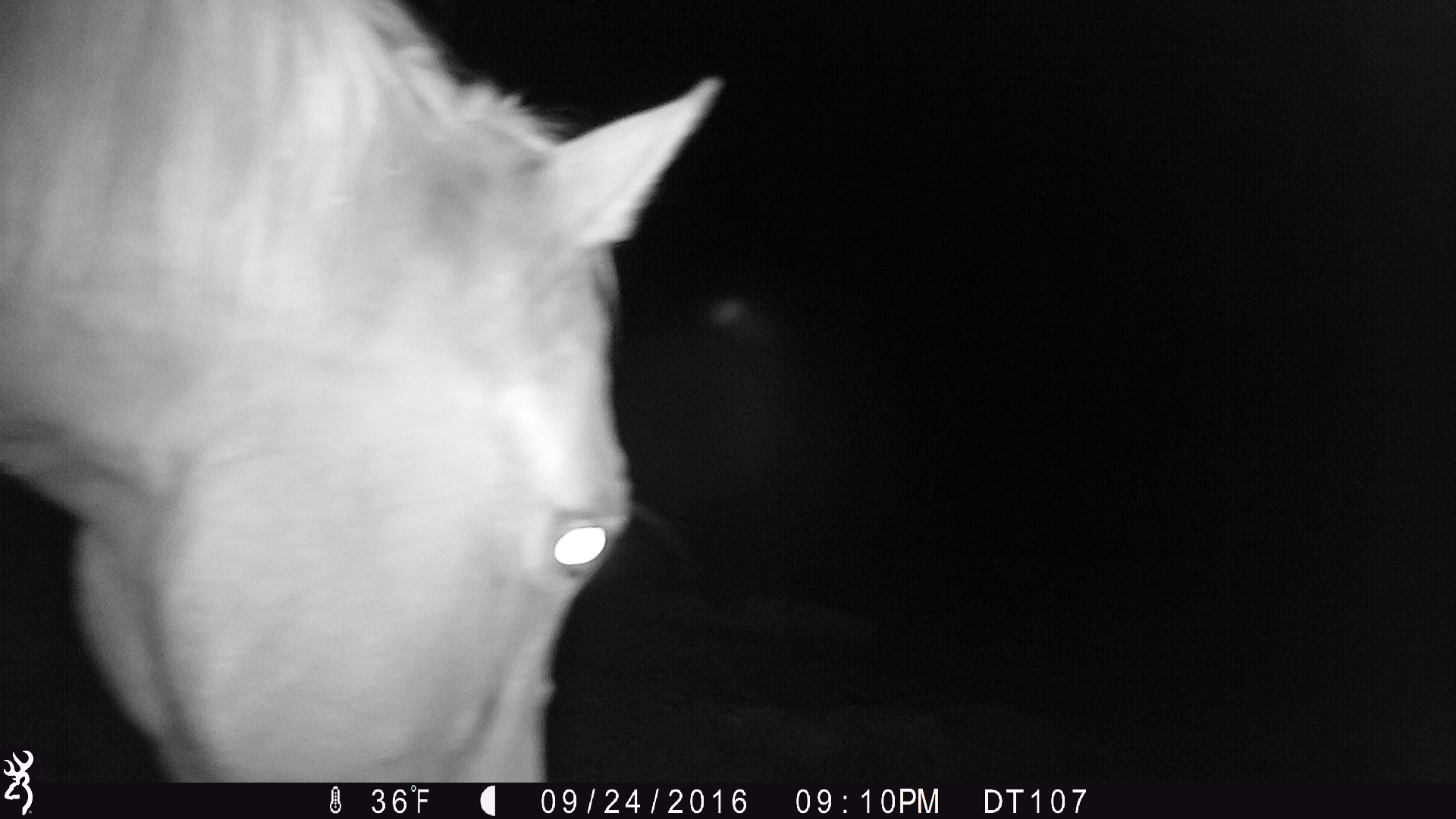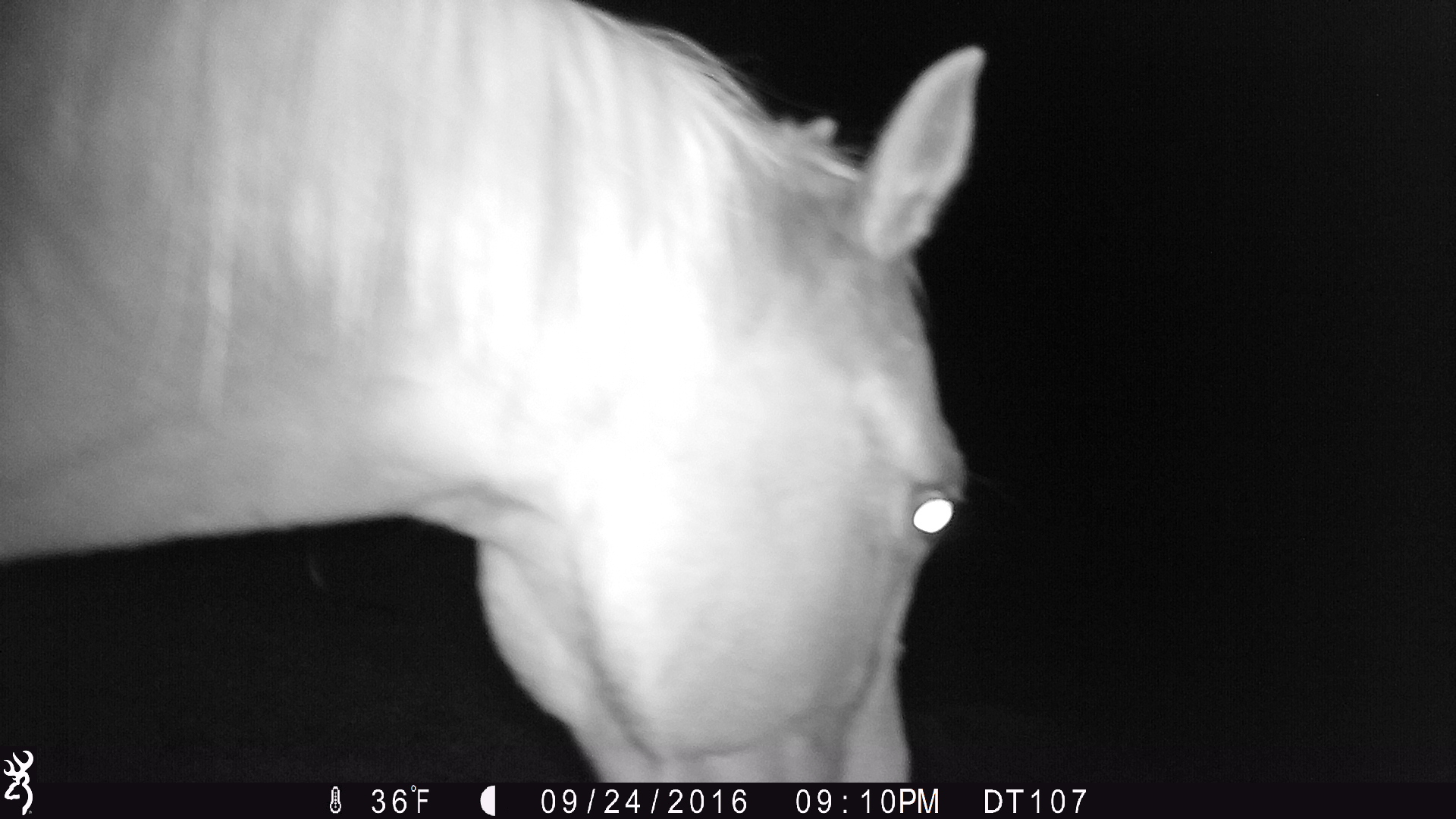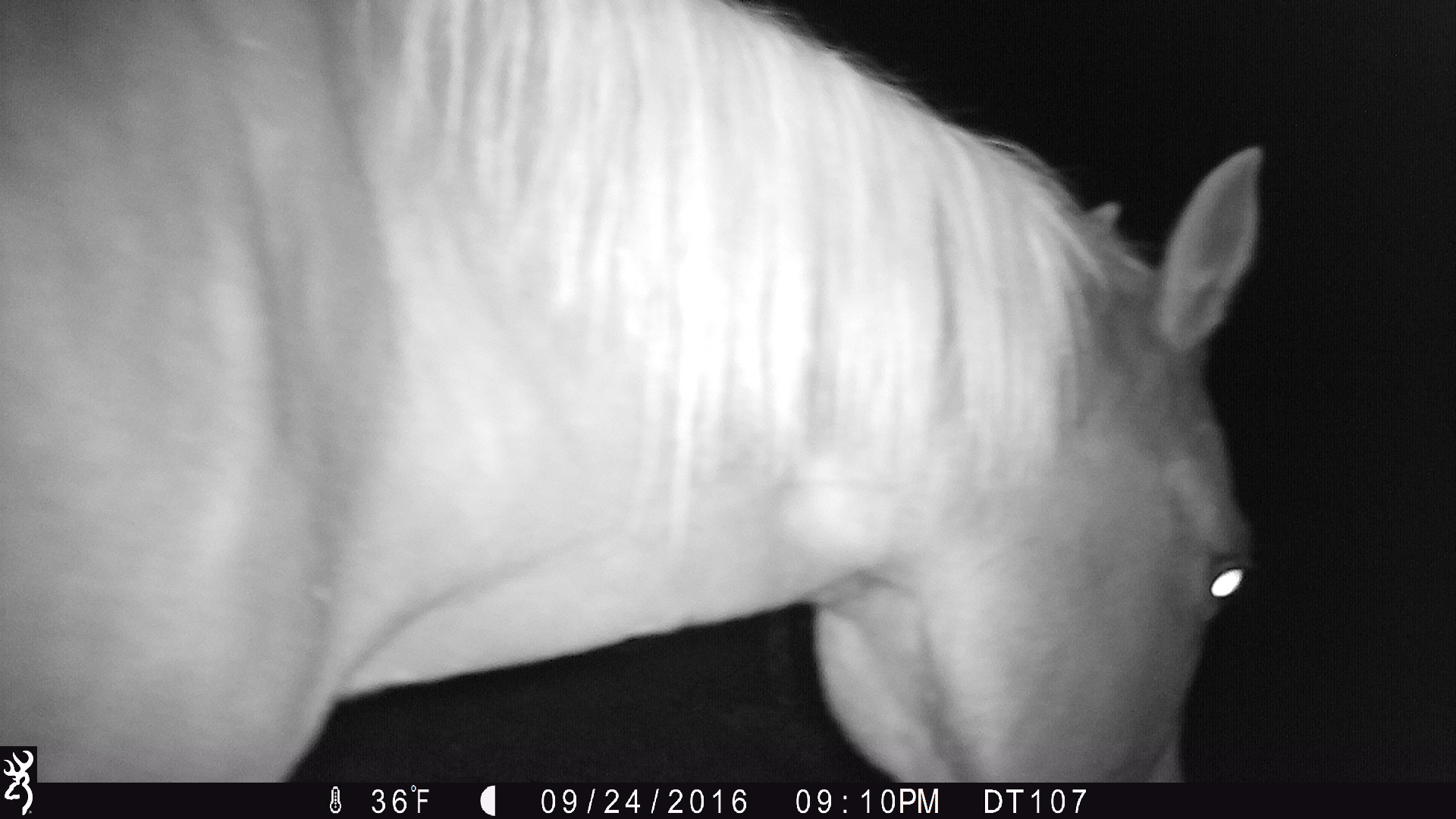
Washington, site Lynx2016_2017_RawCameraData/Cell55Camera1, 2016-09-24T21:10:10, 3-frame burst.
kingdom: Animalia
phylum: Chordata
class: Mammalia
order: Perissodactyla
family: Equidae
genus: Equus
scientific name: Equus caballus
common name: domestic horse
Domestic horse (Equus caballus). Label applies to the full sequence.